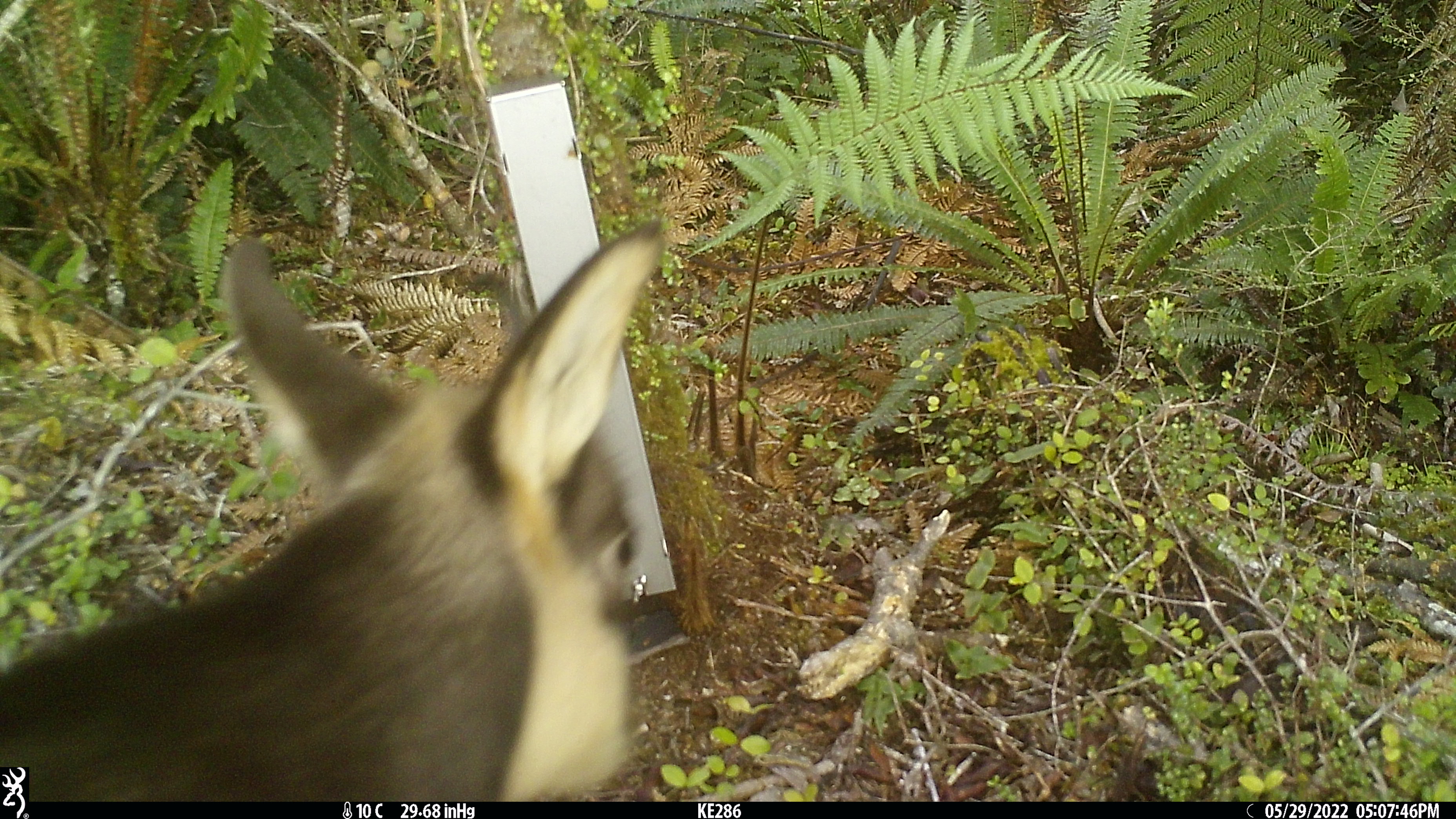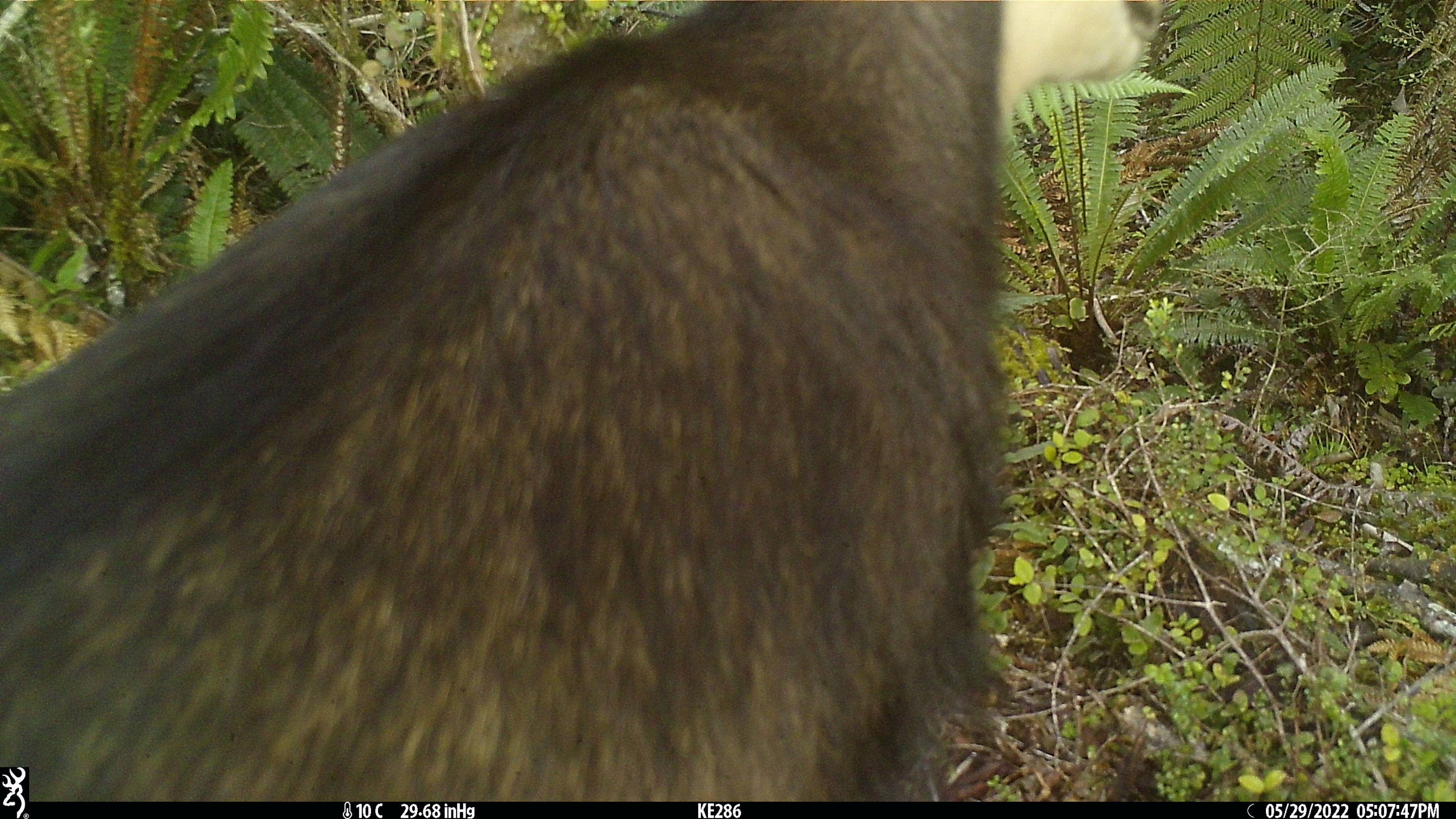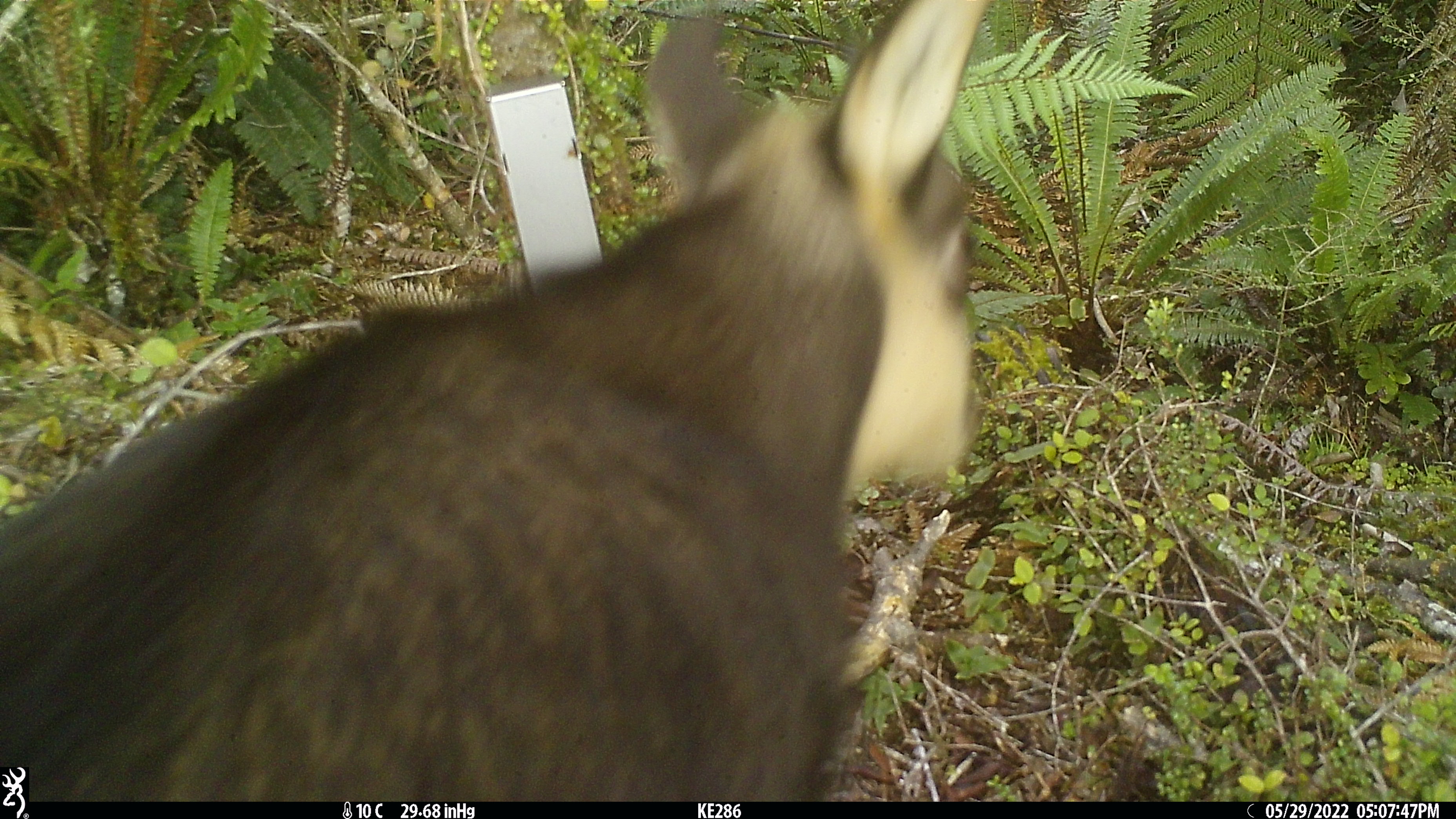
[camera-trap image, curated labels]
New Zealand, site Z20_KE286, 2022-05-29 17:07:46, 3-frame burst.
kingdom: Animalia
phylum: Chordata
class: Mammalia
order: Artiodactyla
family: Bovidae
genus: Rupicapra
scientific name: Rupicapra rupicapra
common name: alpine chamois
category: chamois